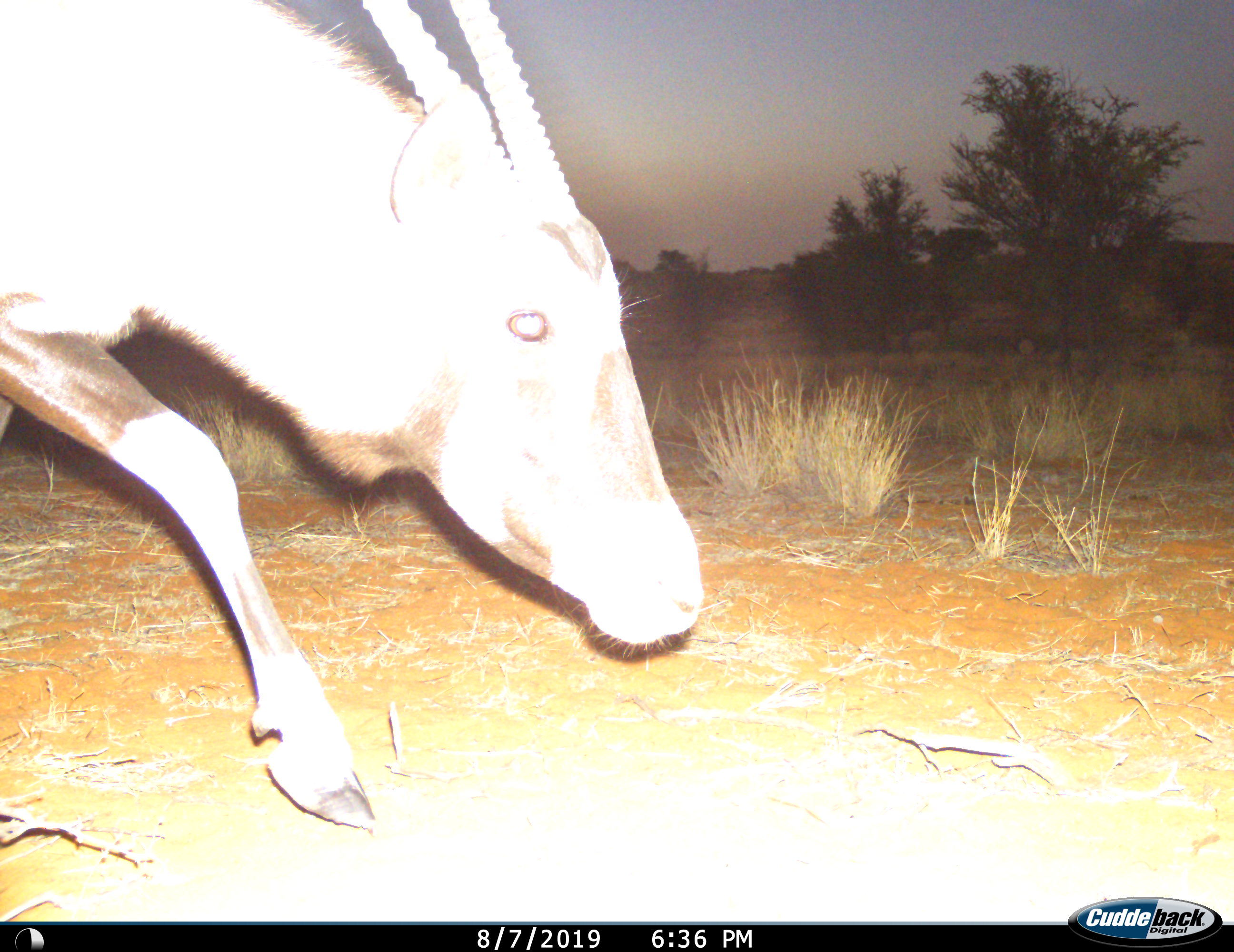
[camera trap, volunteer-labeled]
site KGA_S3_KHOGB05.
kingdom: Animalia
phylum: Chordata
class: Mammalia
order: Artiodactyla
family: Bovidae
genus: Oryx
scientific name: Oryx gazella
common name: gemsbok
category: oryx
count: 1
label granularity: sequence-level